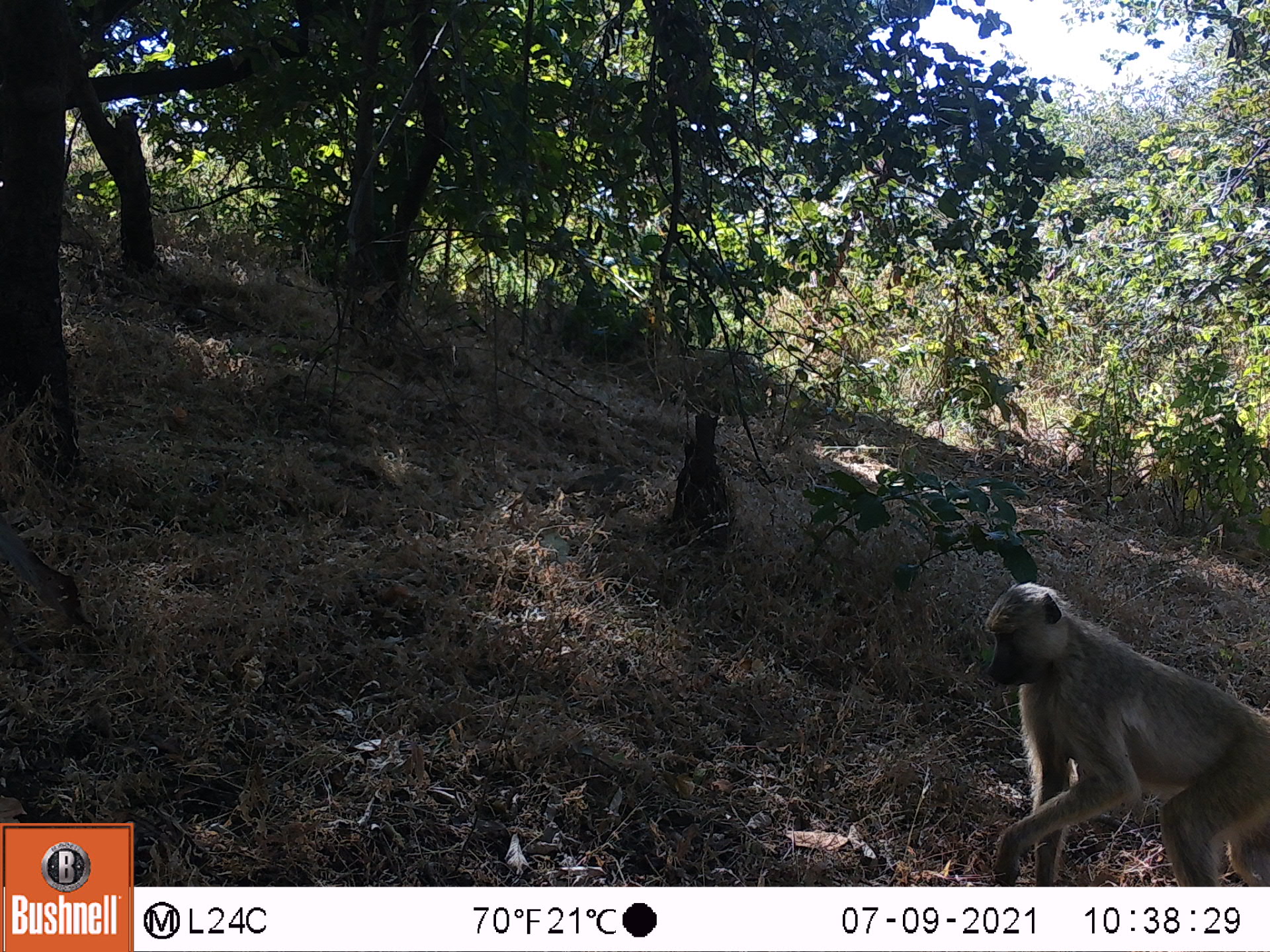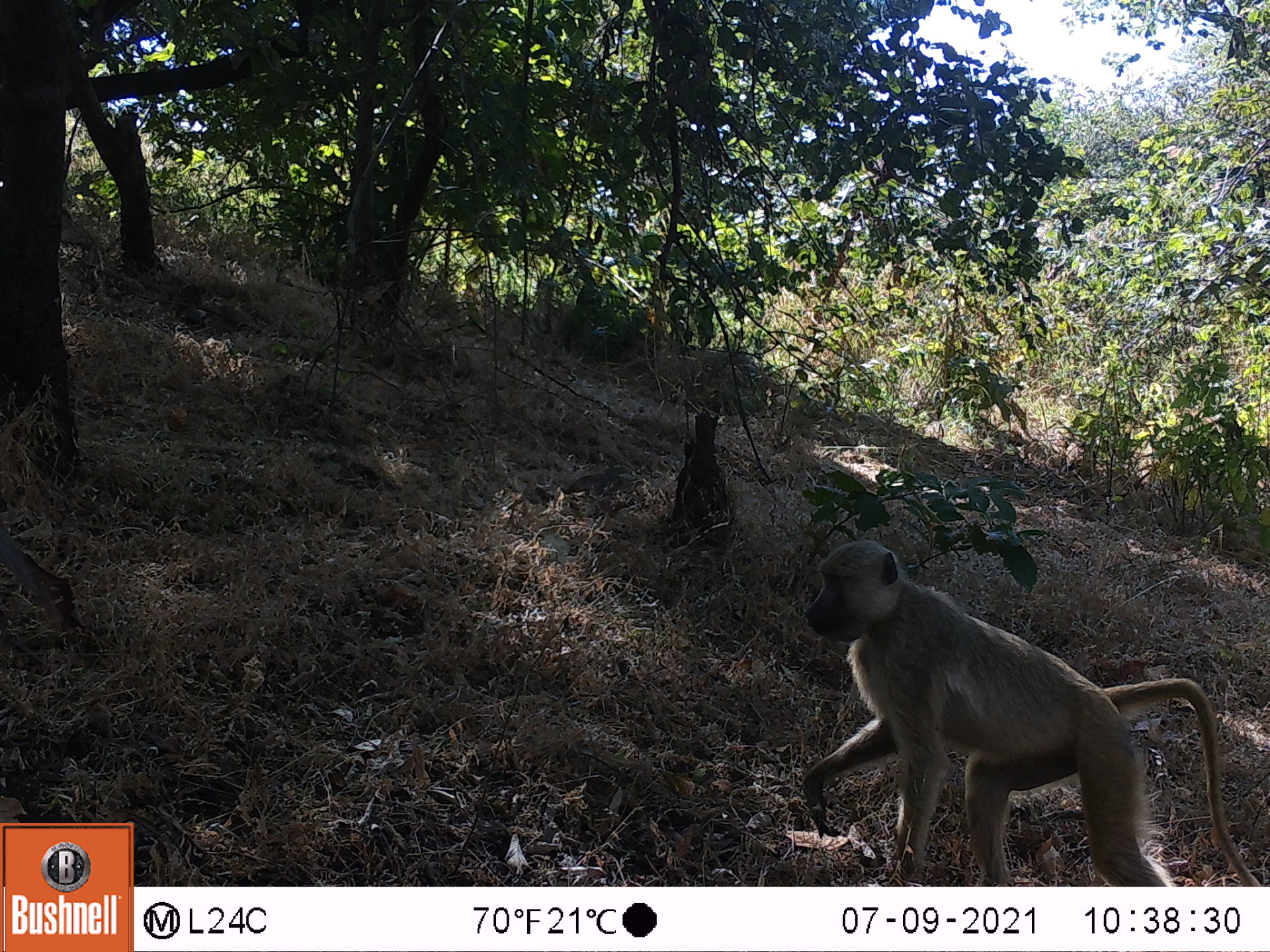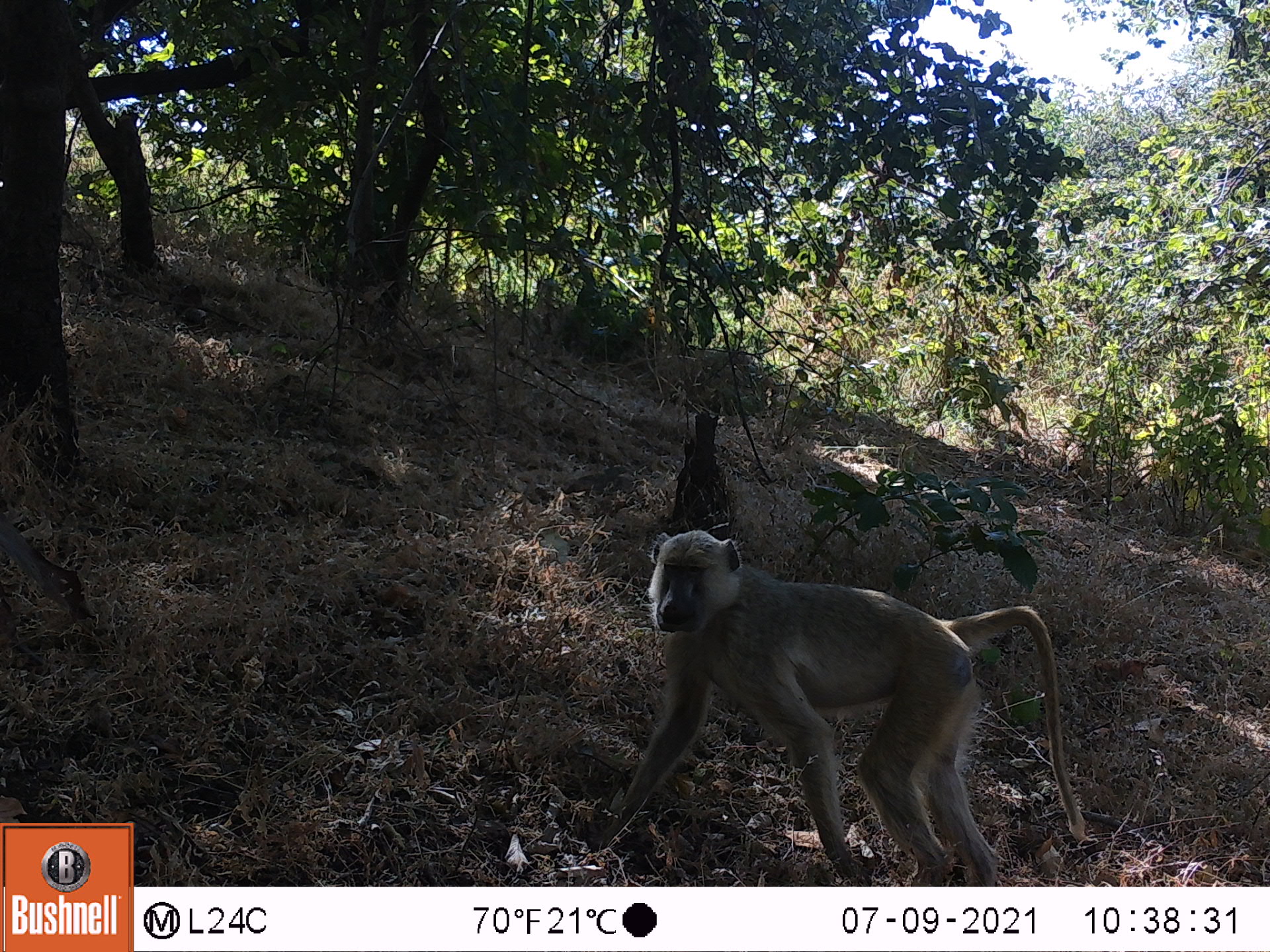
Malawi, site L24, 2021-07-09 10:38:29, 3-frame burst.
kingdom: Animalia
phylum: Chordata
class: Mammalia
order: Primates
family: Cercopithecidae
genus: Papio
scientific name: Papio cynocephalus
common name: yellow baboon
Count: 1.